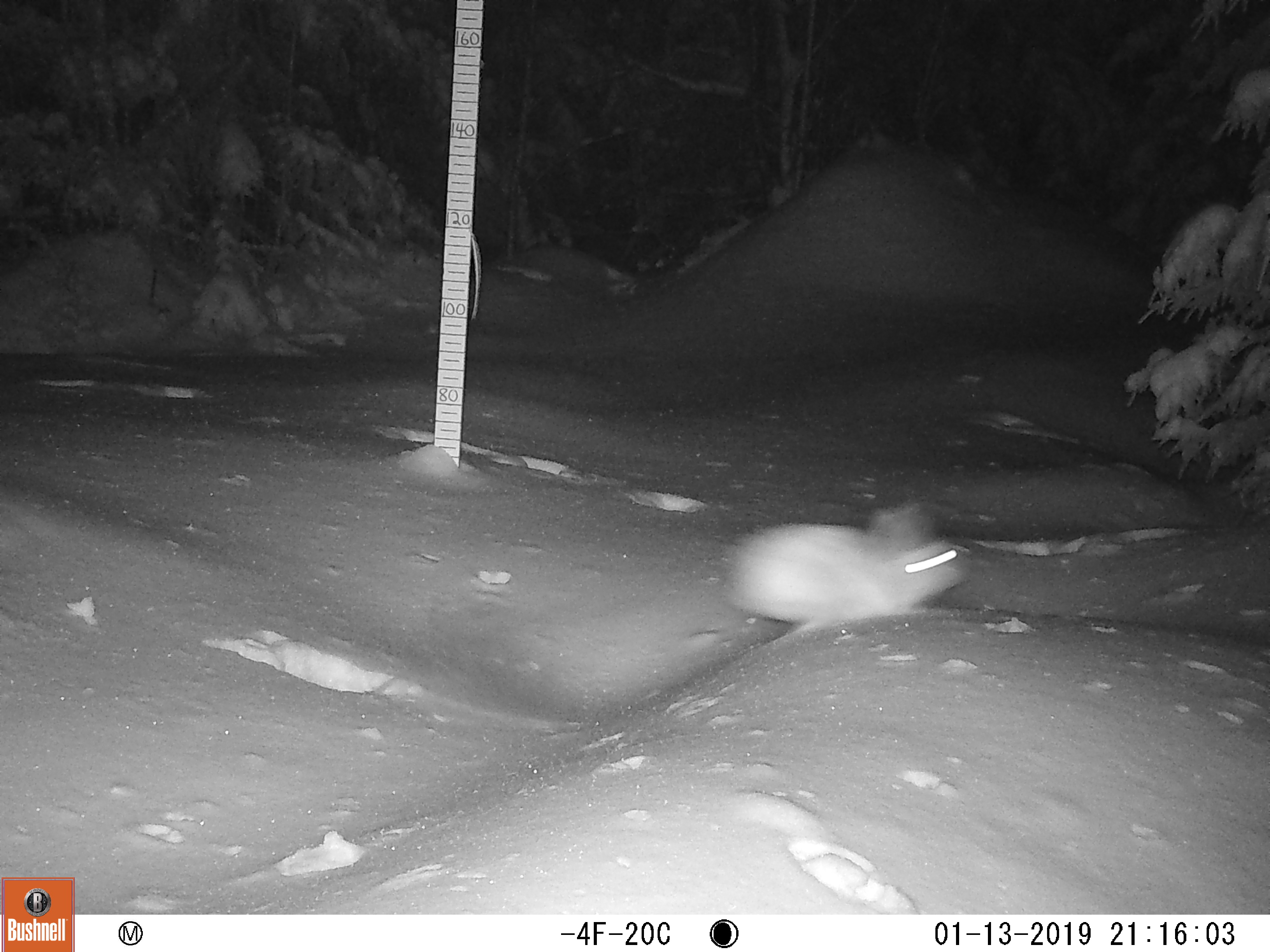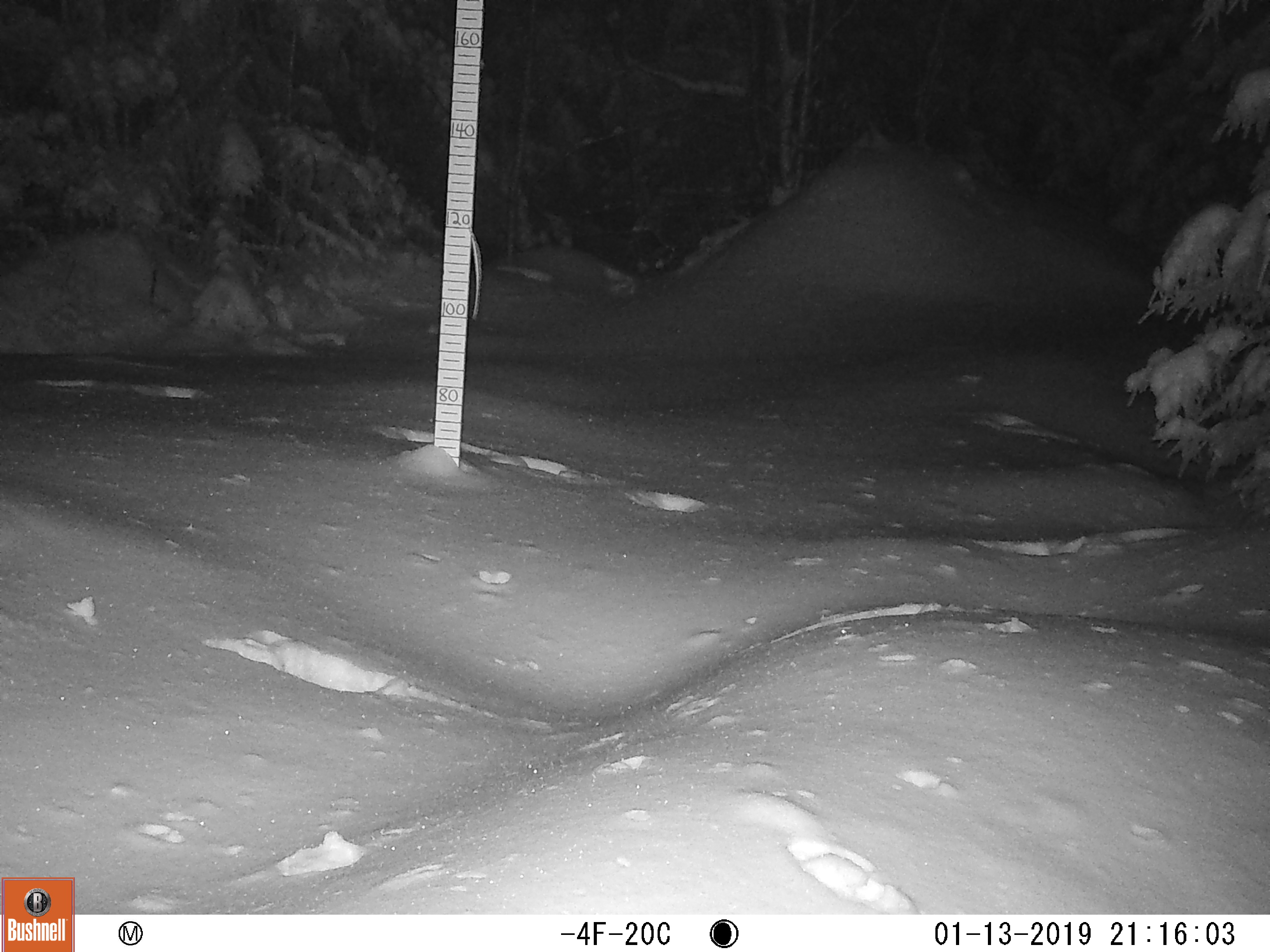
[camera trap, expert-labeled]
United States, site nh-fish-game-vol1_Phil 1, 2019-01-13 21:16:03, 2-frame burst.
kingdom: Animalia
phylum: Chordata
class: Mammalia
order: Lagomorpha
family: Leporidae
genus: Lepus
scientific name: Lepus americanus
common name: snowshoe hare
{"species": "snowshoe hare (Lepus americanus)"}